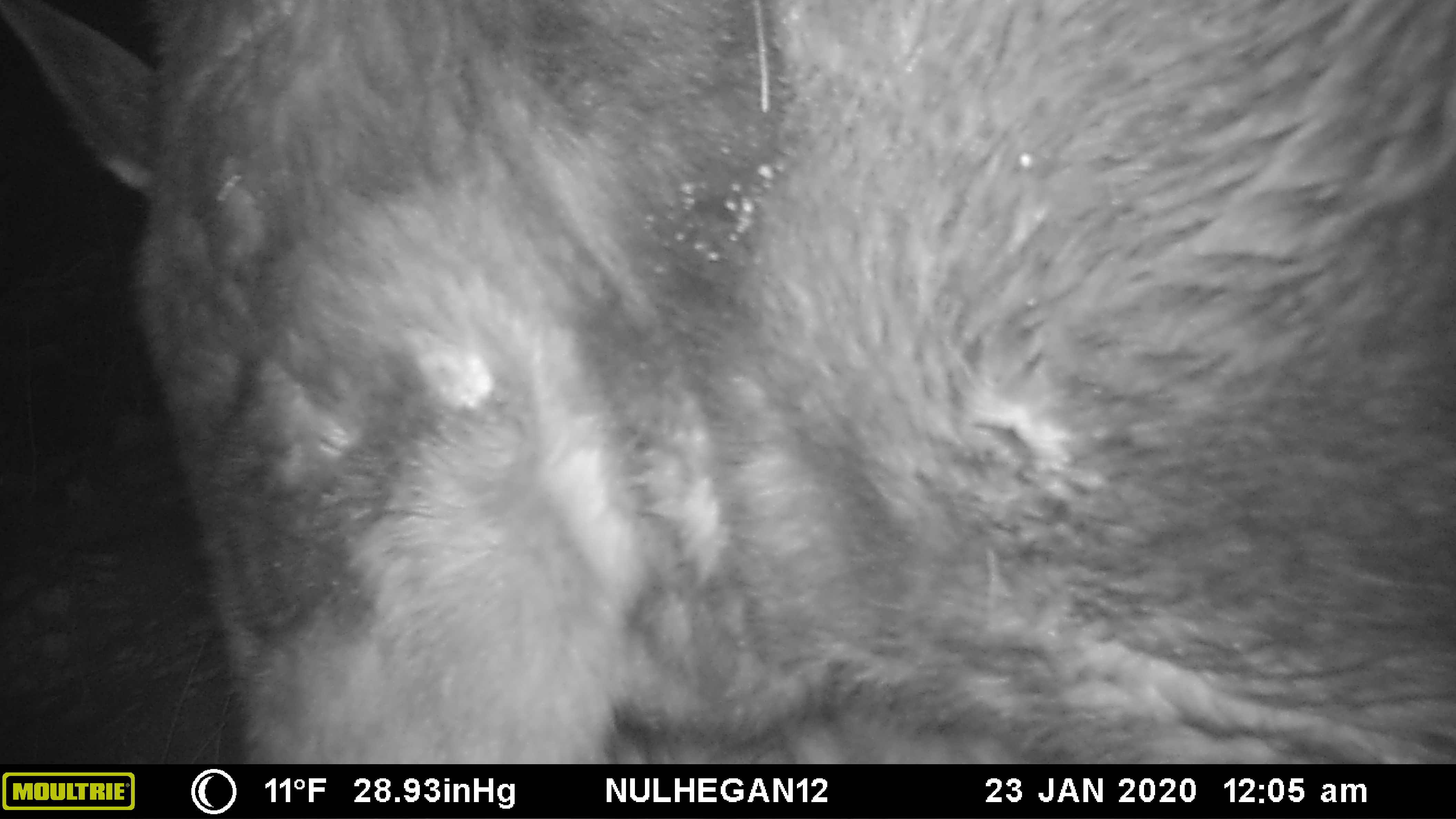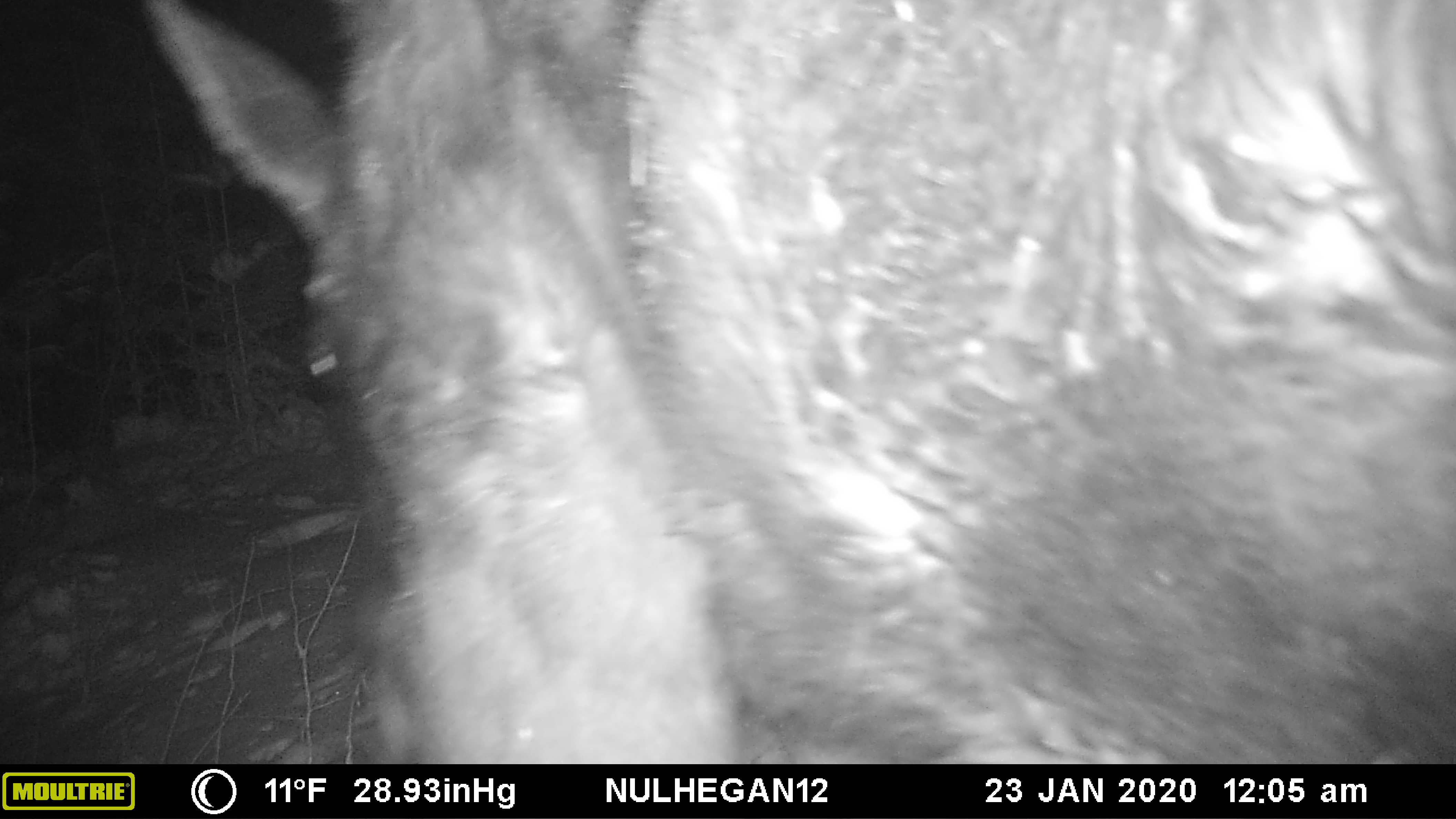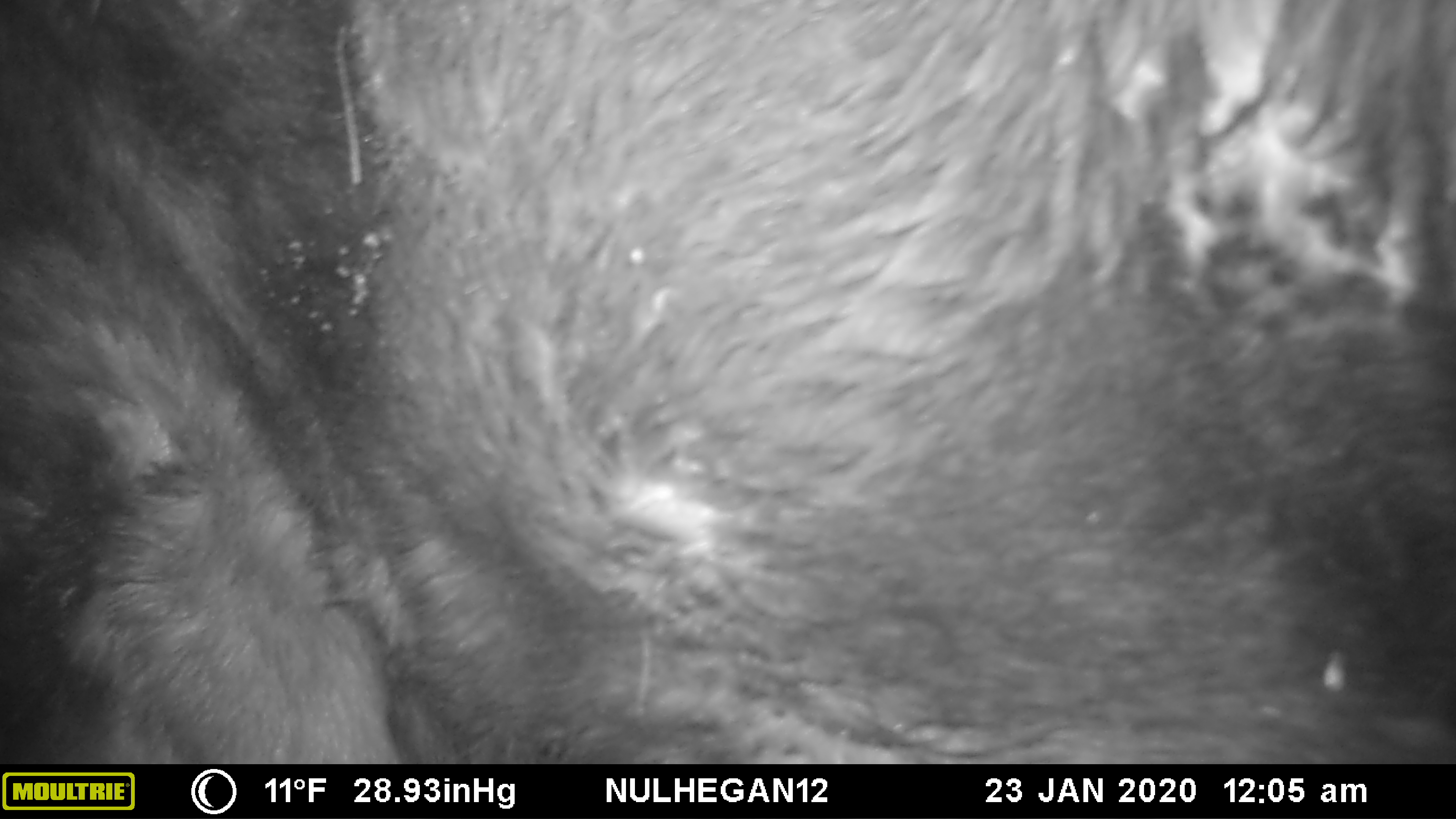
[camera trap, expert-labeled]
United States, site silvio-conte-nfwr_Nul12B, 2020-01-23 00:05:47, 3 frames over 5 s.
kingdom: Animalia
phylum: Chordata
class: Mammalia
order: Artiodactyla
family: Cervidae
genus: Alces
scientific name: Alces alces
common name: moose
Moose (Alces alces).